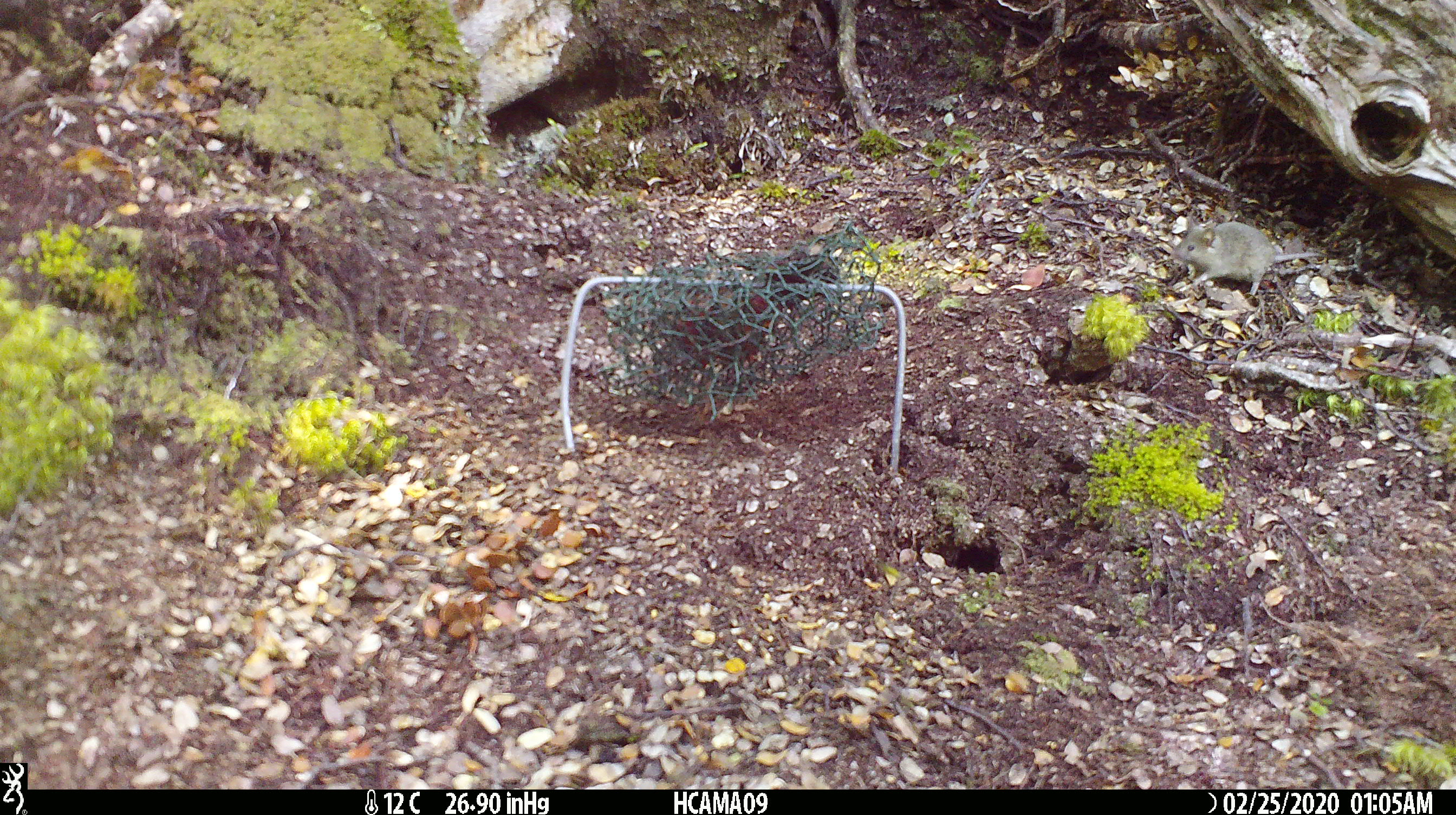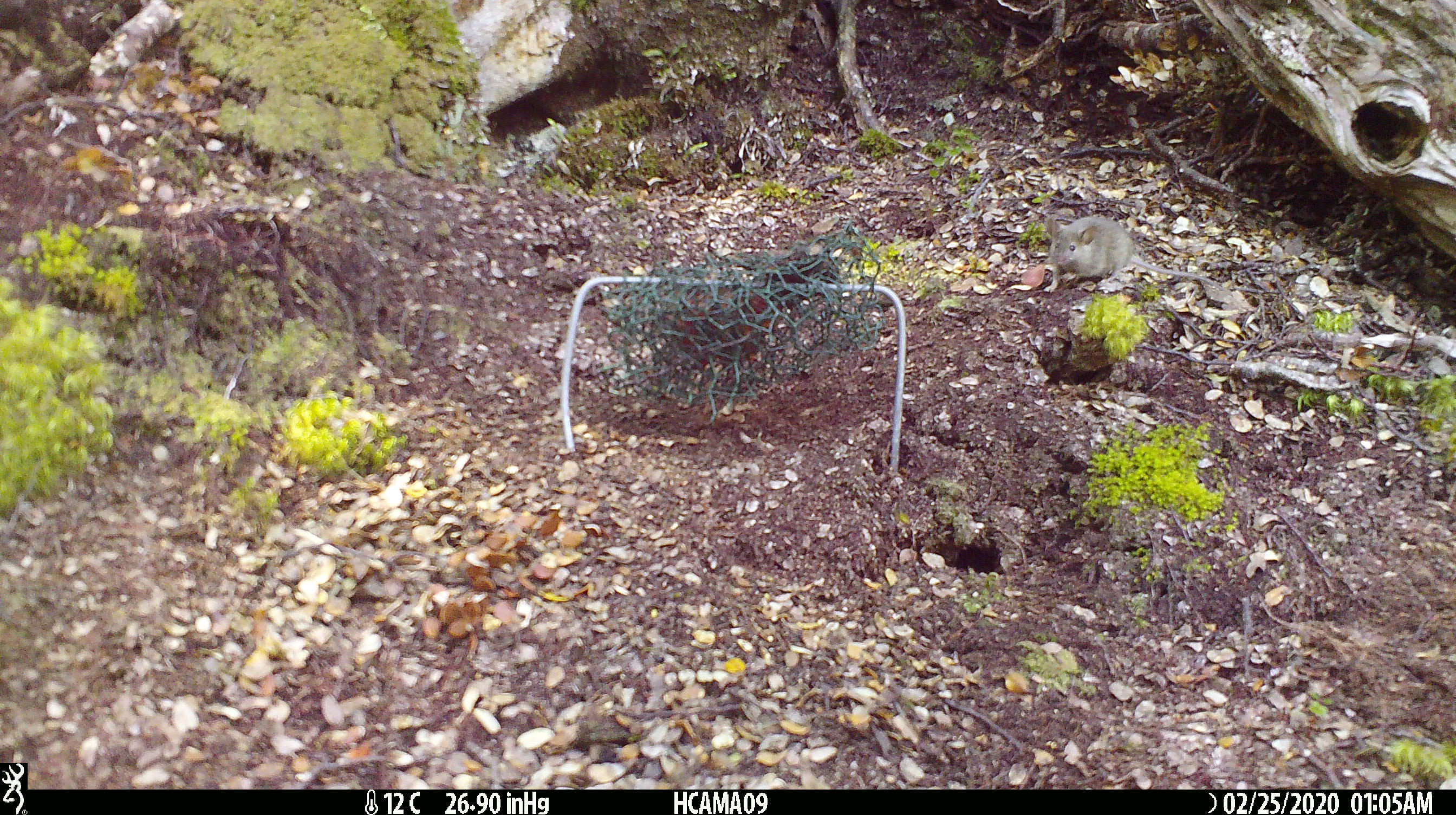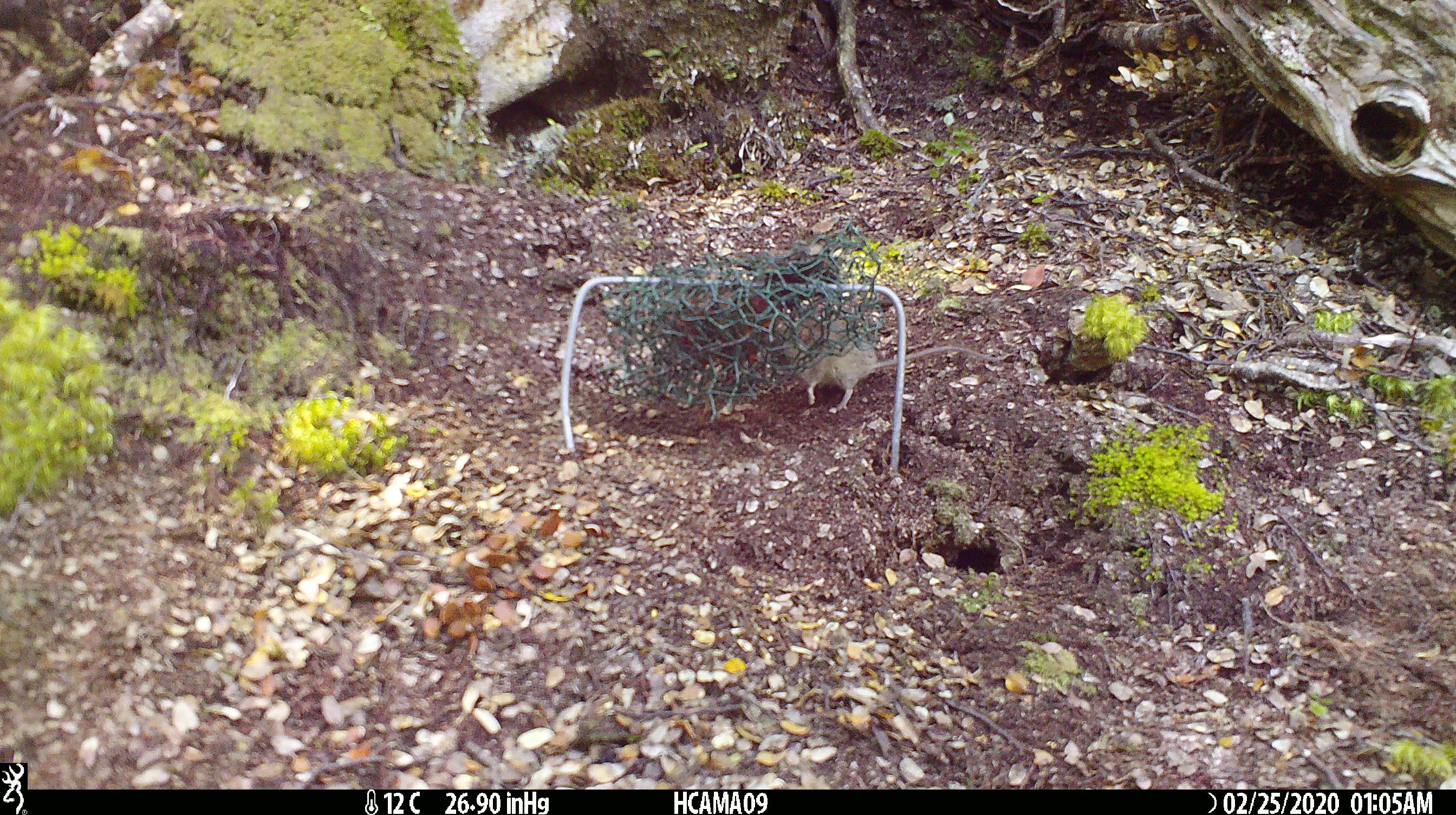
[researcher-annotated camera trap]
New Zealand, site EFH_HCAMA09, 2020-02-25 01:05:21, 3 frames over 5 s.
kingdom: Animalia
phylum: Chordata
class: Mammalia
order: Rodentia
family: Muridae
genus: Mus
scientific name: Mus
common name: mouse